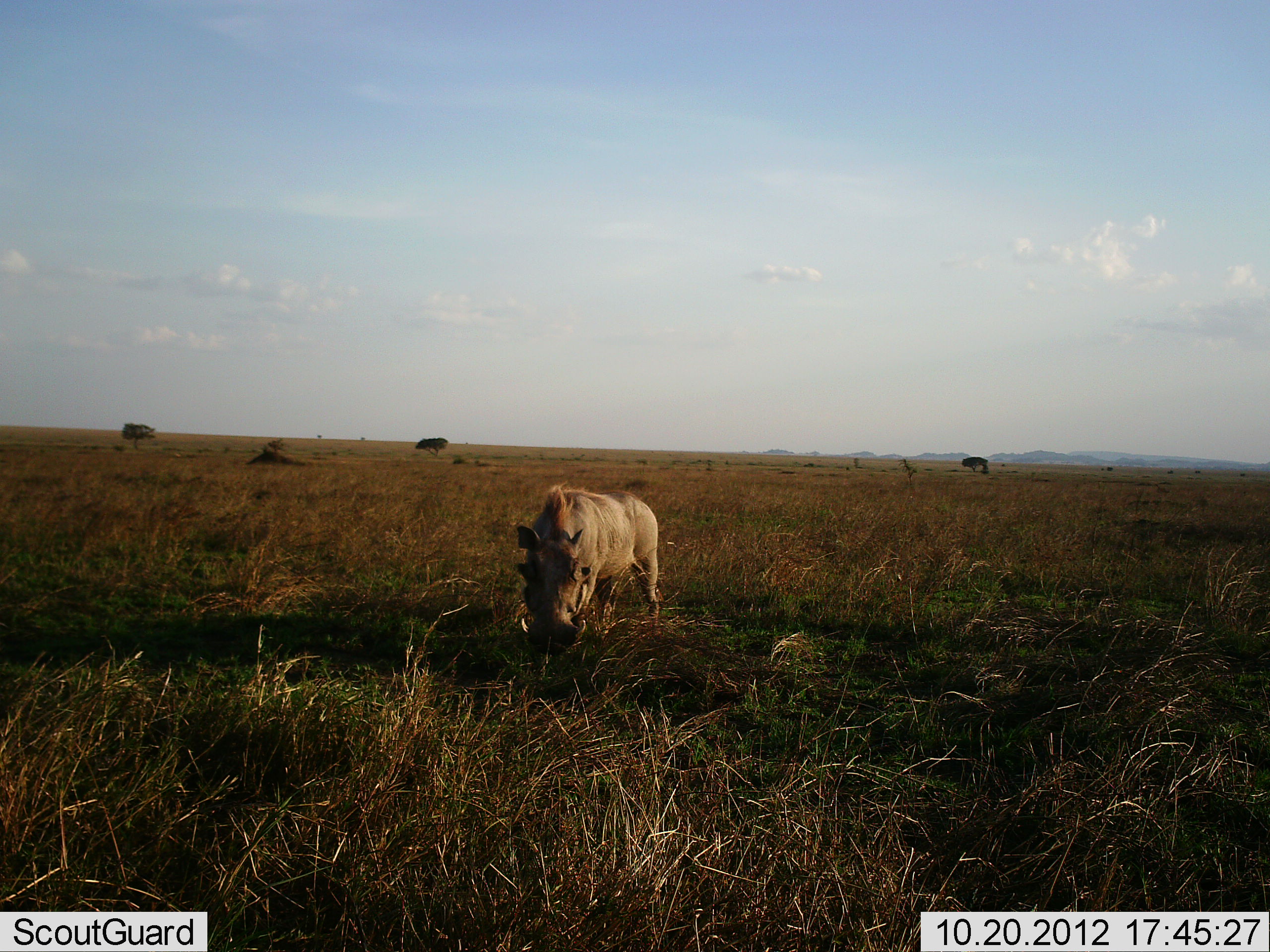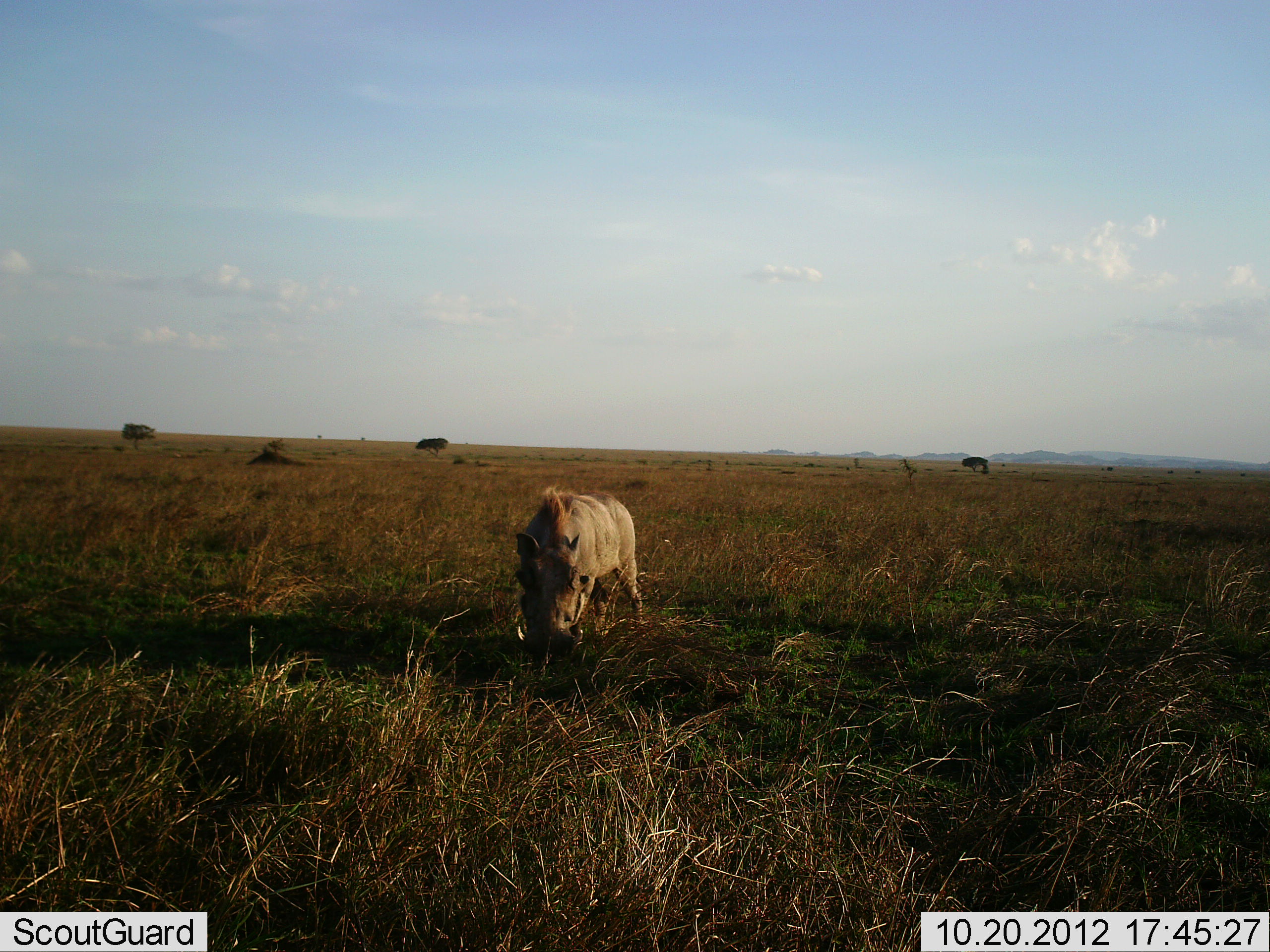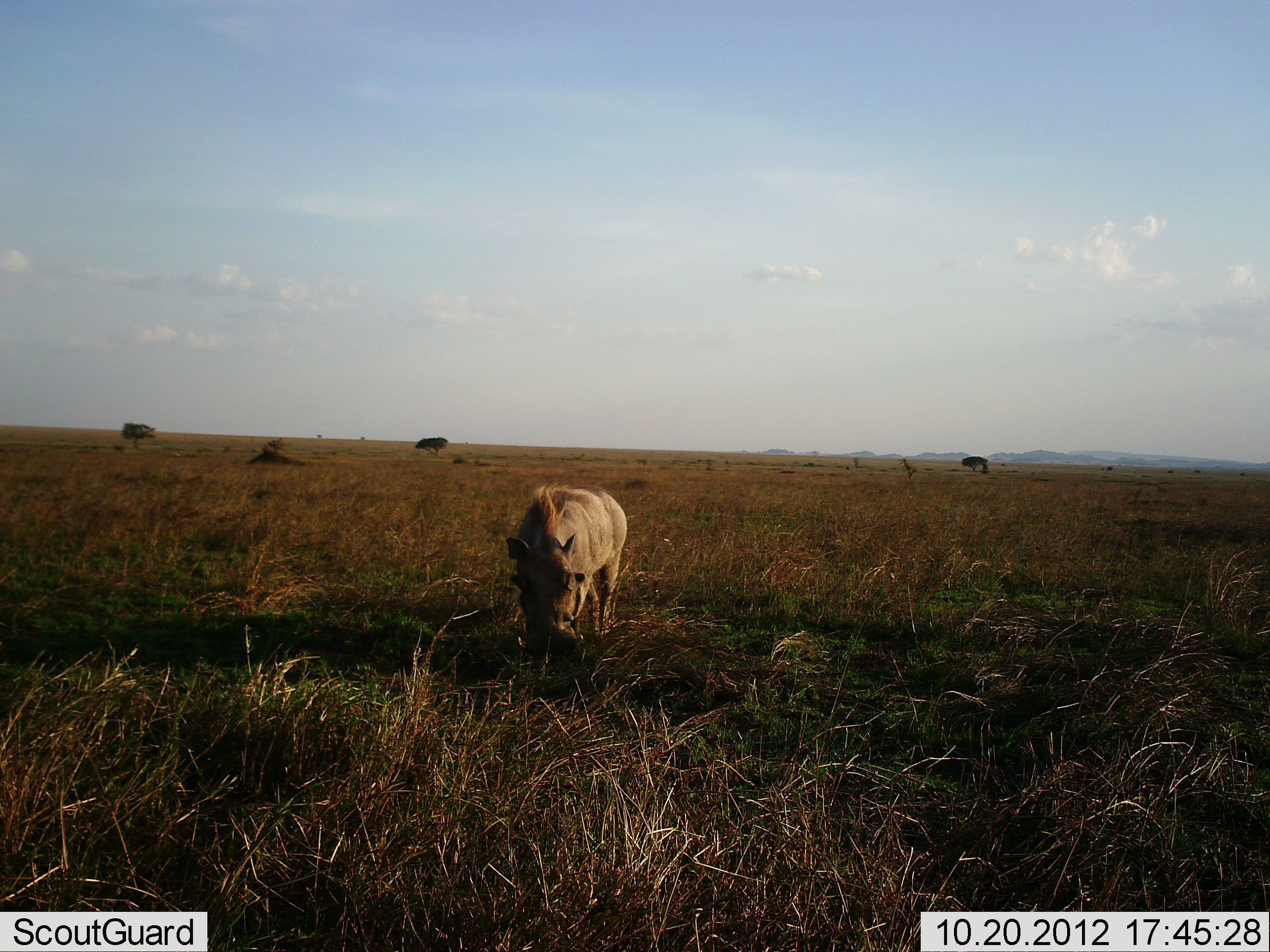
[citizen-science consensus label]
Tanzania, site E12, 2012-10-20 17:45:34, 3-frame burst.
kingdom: Animalia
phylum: Chordata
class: Mammalia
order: Artiodactyla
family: Suidae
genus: Phacochoerus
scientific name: Phacochoerus africanus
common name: warthog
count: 1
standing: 30%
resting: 0%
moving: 0%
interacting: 0%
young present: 0%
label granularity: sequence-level